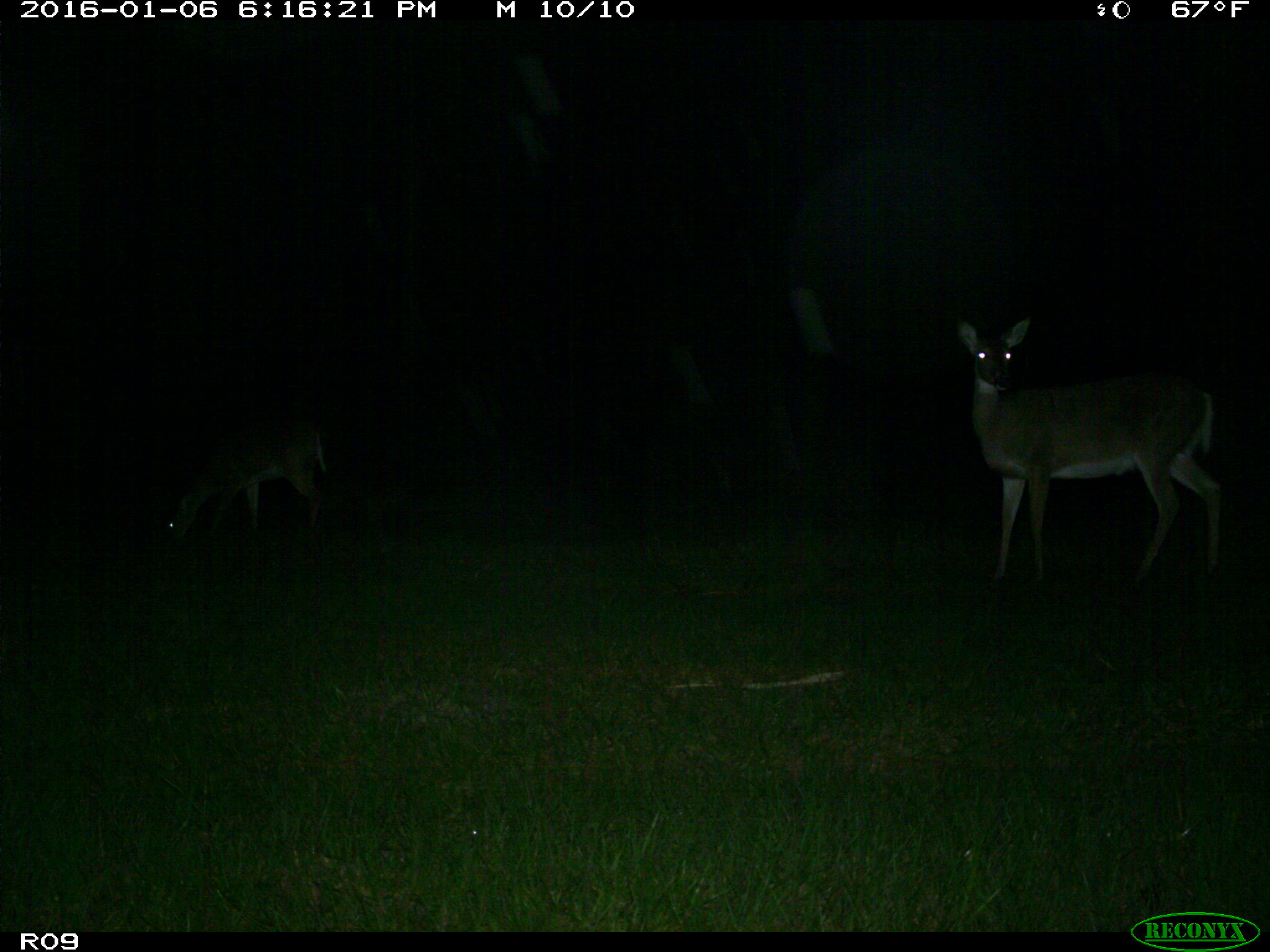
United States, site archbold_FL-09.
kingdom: Animalia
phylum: Chordata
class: Mammalia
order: Artiodactyla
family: Cervidae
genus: Odocoileus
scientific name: Odocoileus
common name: deer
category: unidentified deer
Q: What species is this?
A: Unidentified deer (deer) (Odocoileus).